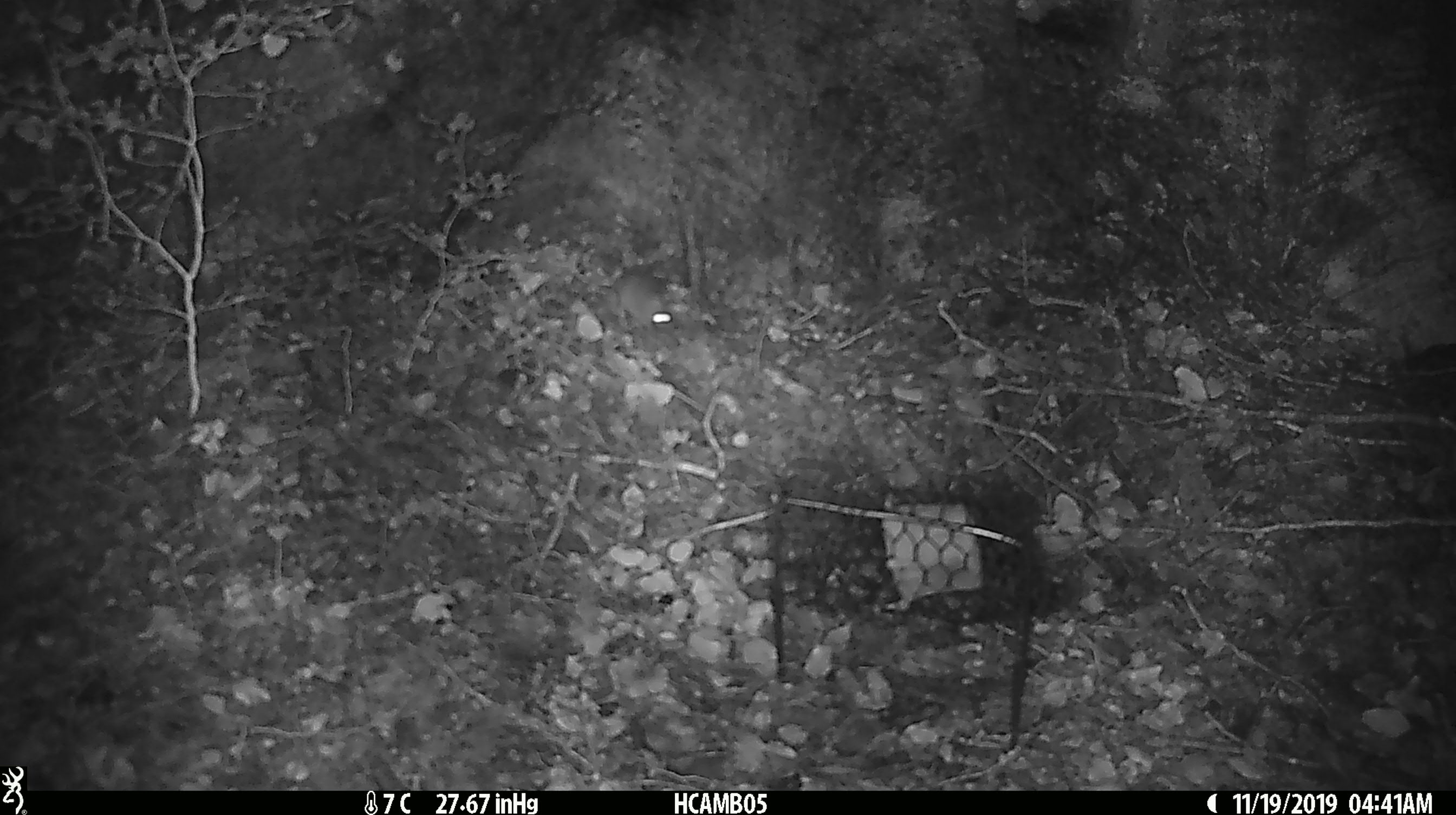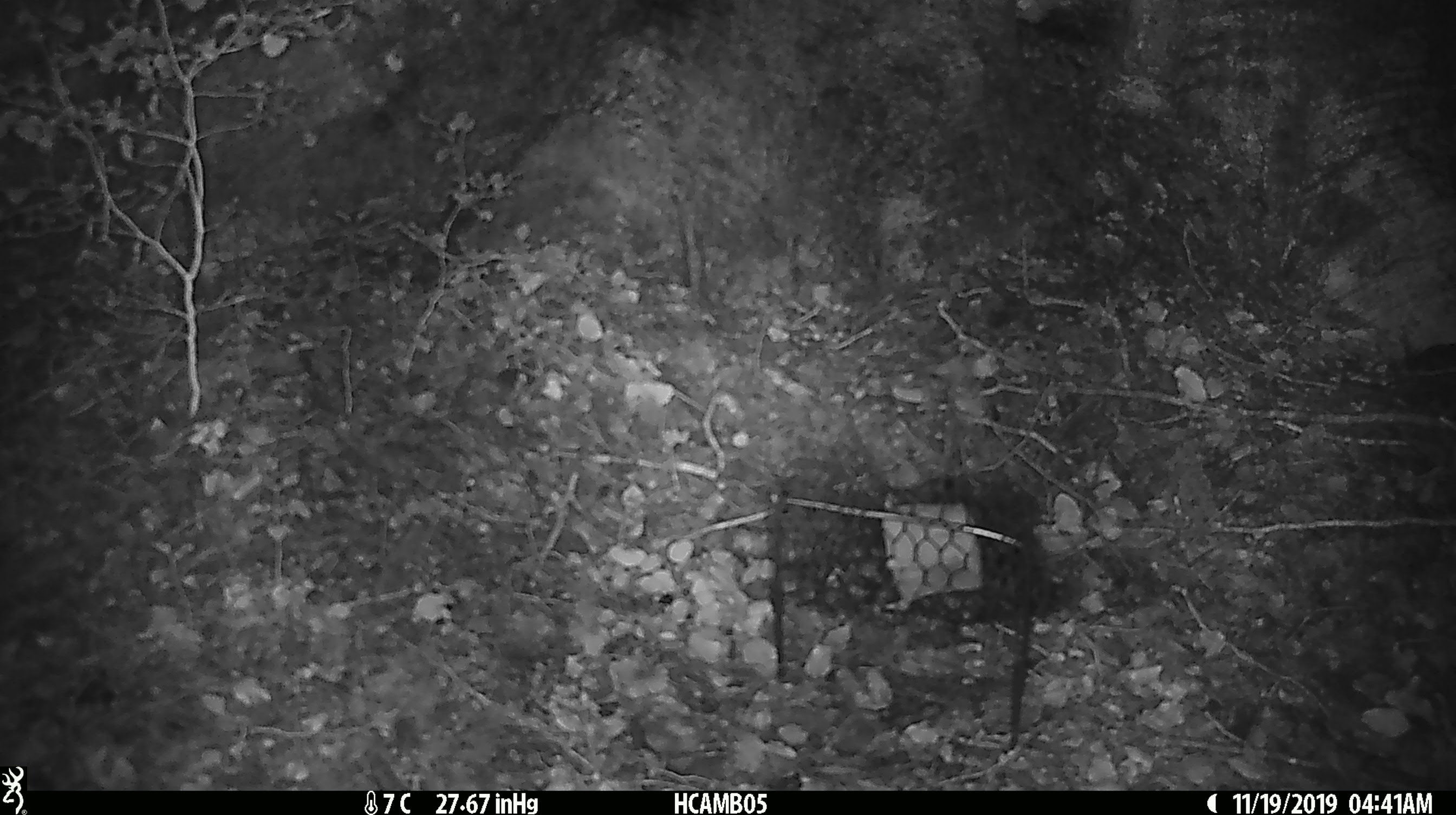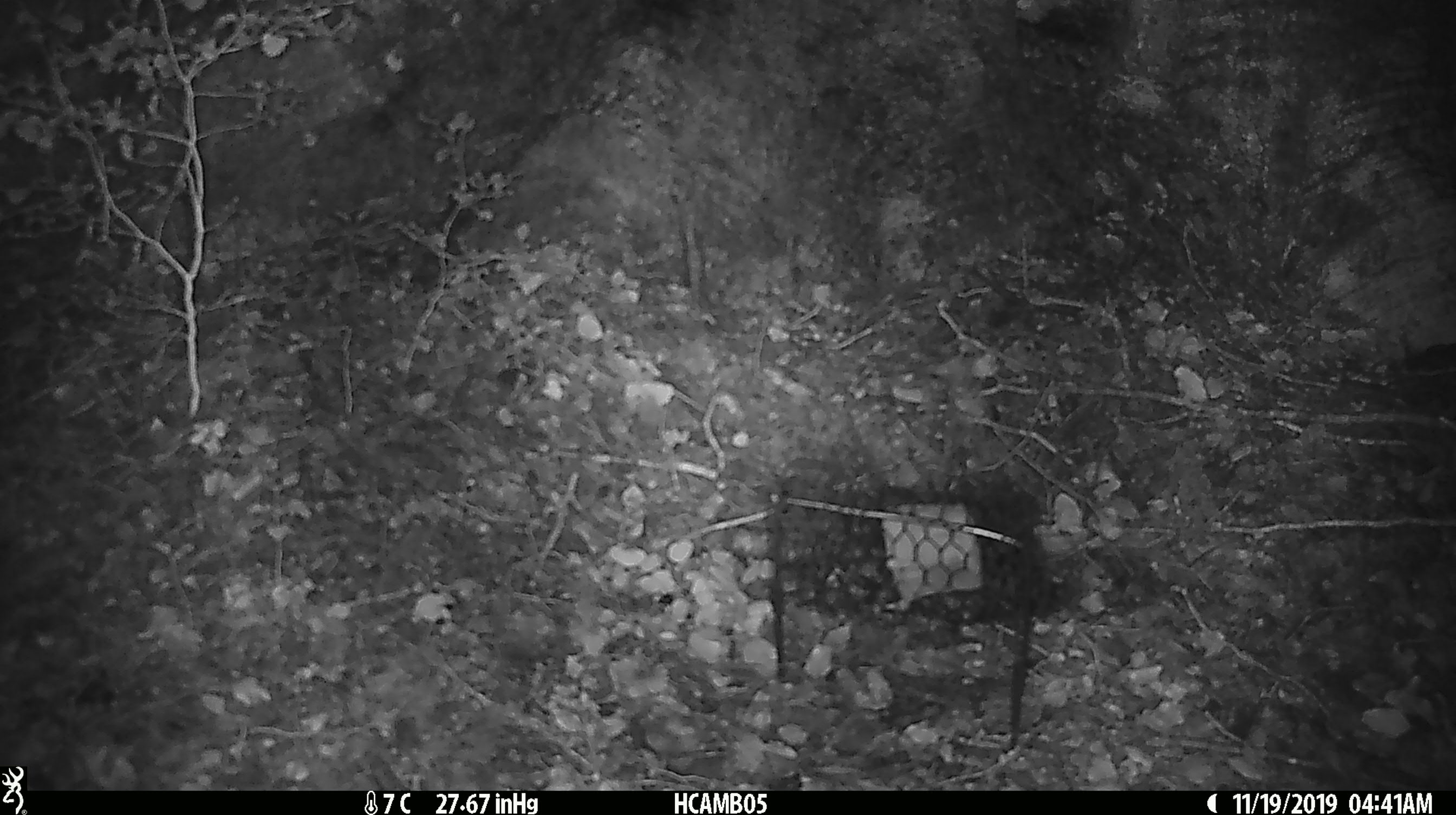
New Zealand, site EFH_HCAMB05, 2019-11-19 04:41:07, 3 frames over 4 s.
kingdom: Animalia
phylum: Chordata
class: Mammalia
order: Rodentia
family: Muridae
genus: Mus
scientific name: Mus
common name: mouse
Mouse (Mus).